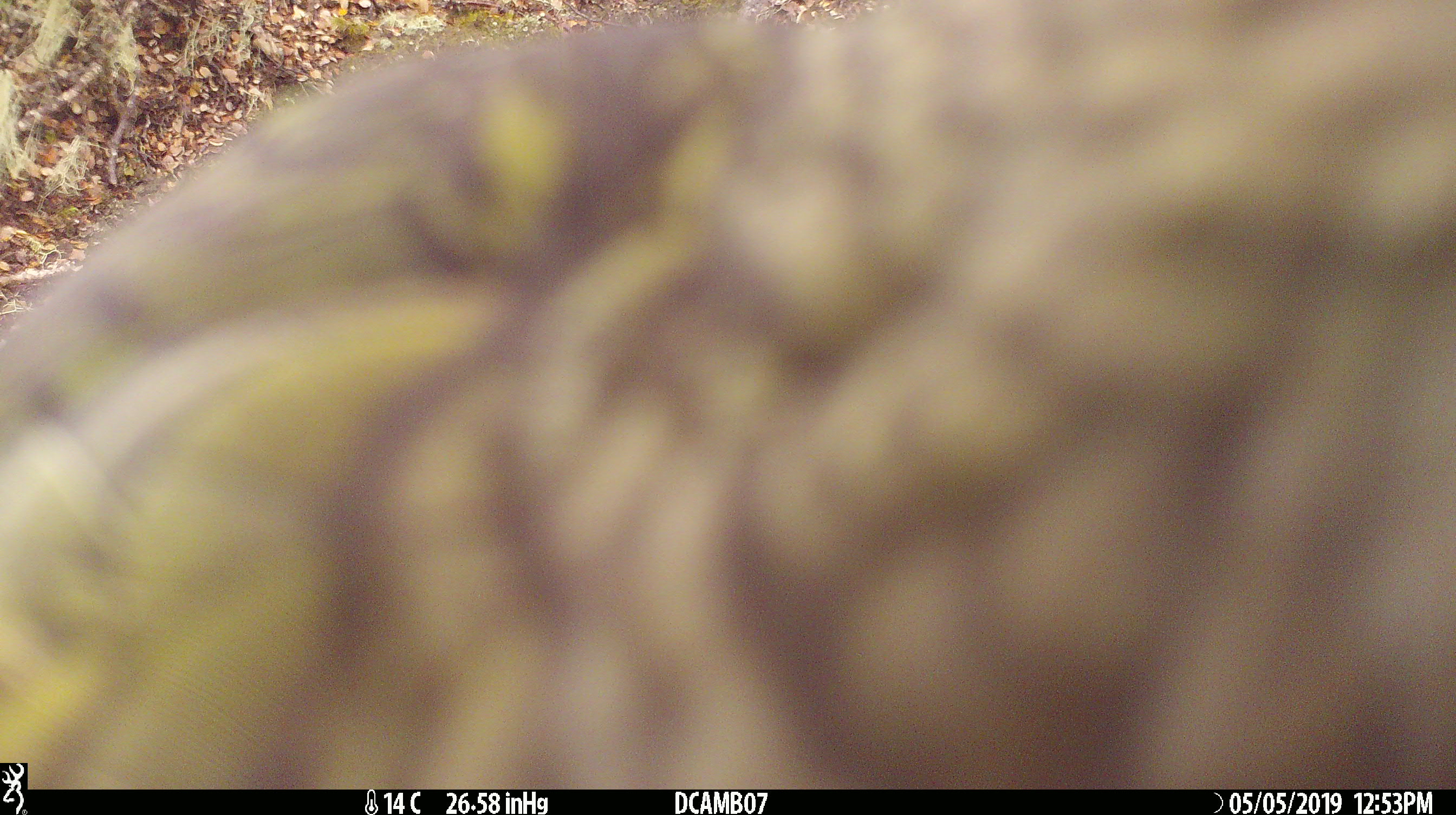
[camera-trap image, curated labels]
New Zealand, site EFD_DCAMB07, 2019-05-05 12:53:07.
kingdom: Animalia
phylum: Chordata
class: Aves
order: Psittaciformes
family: Strigopidae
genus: Nestor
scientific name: Nestor notabilis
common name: kea